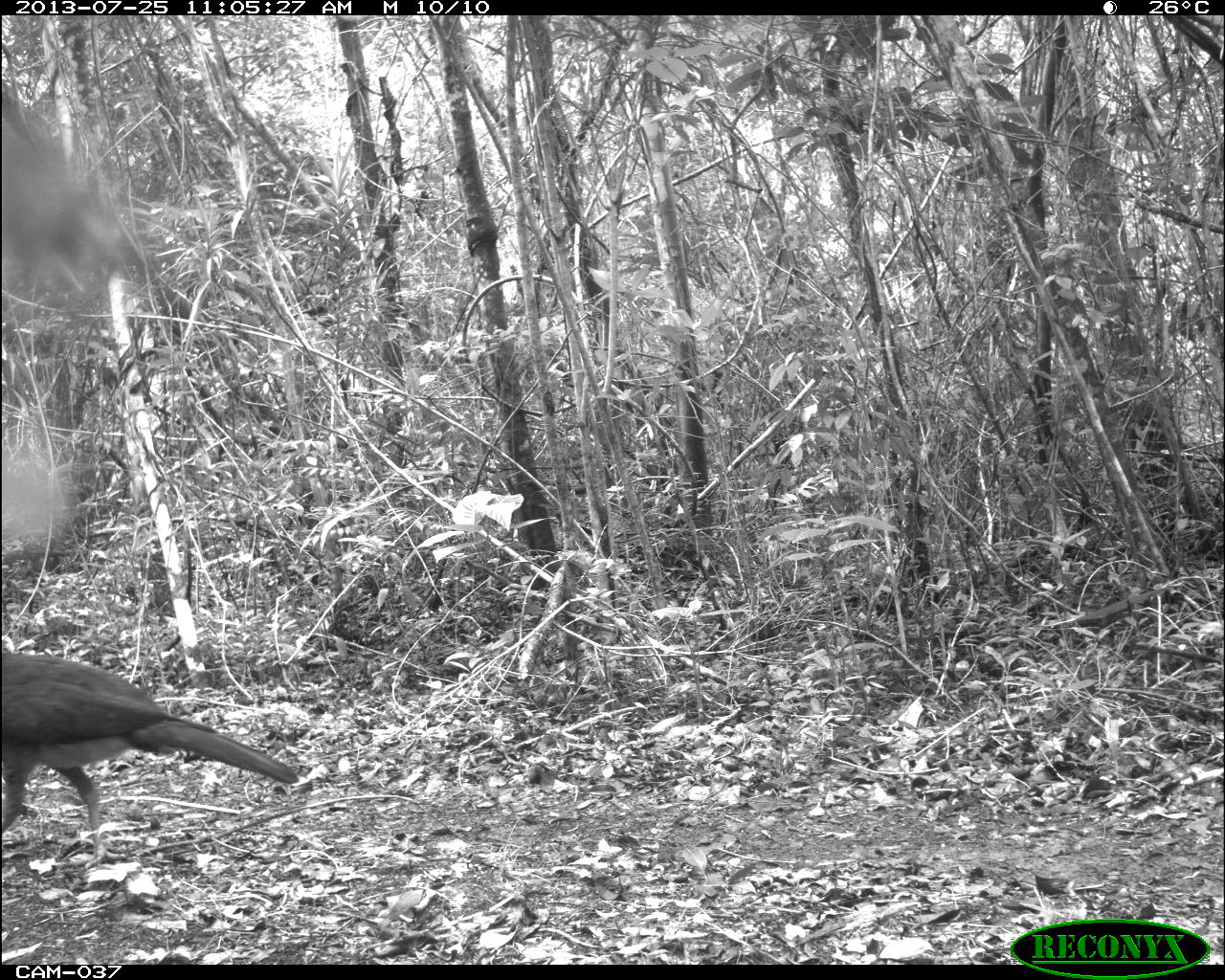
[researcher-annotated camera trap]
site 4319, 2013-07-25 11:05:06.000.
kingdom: Animalia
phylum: Chordata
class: Aves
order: Galliformes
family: Cracidae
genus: Crax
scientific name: Crax rubra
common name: great curassow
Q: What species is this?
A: Crax rubra (great curassow).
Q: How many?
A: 1.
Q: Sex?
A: Female.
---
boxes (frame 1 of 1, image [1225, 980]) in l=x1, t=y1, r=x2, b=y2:
crax rubra: l=0, t=643, r=298, b=861